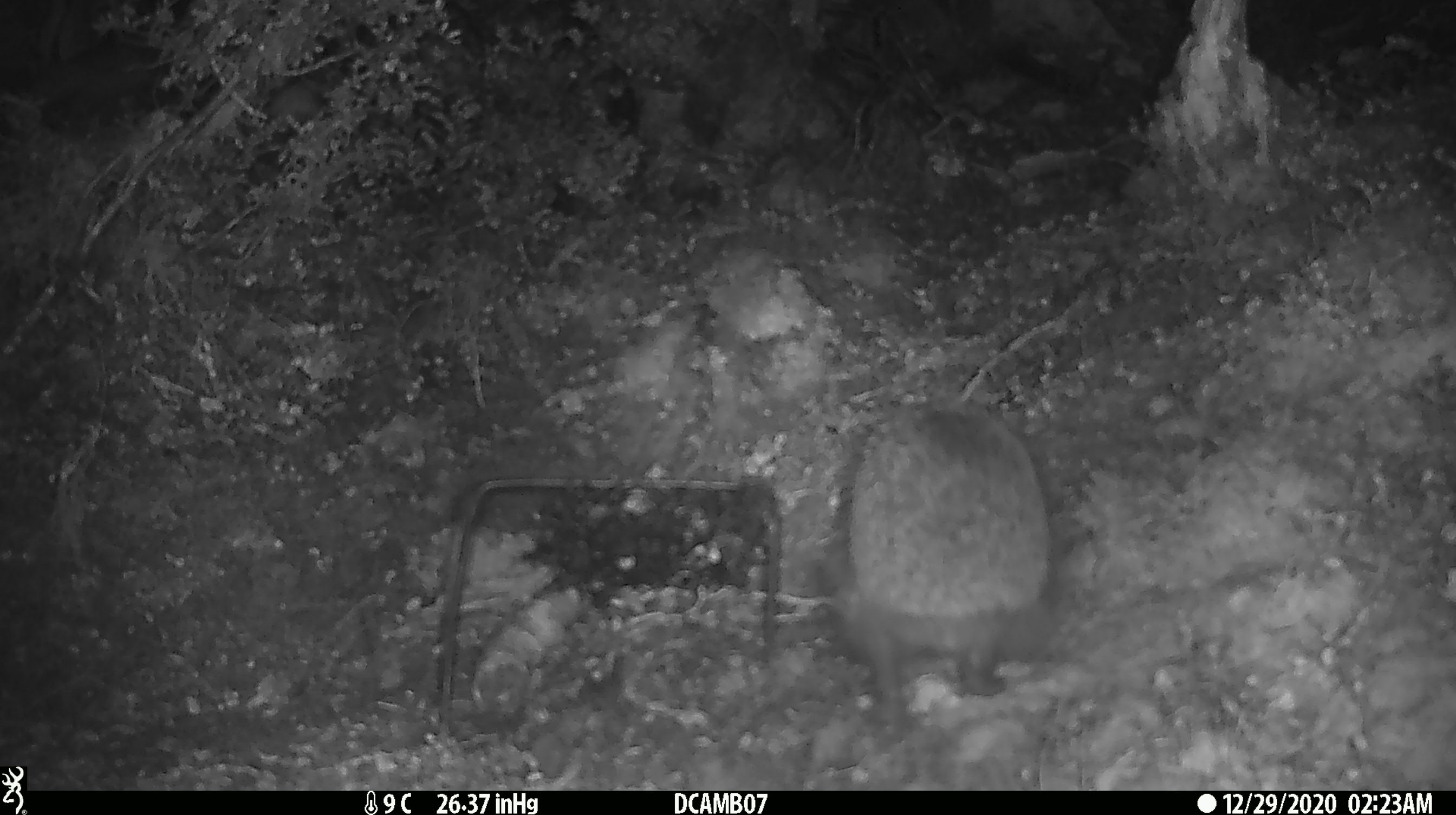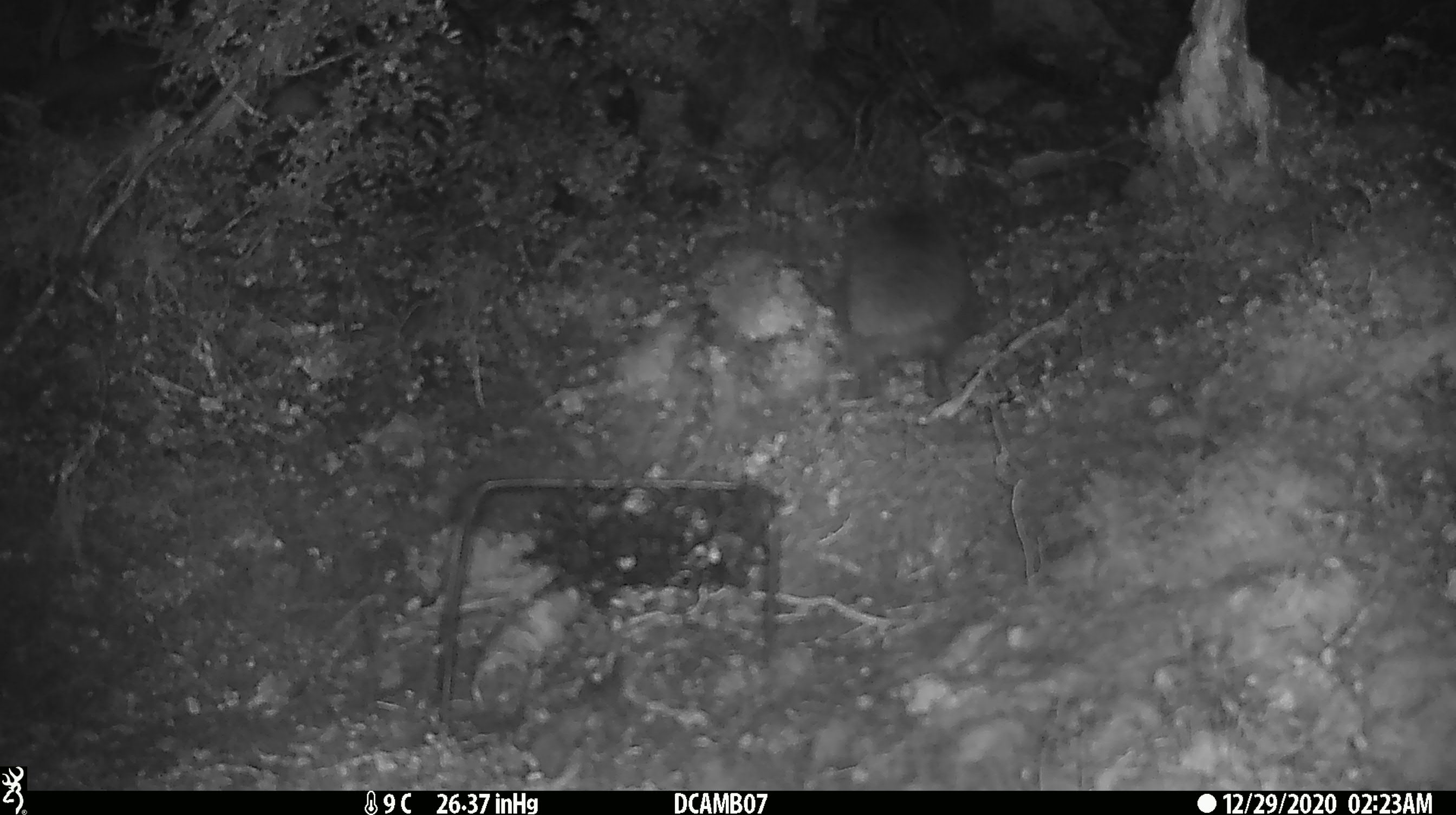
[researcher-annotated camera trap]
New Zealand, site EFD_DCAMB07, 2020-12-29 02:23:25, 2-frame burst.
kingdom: Animalia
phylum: Chordata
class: Mammalia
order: Eulipotyphla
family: Erinaceidae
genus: Erinaceus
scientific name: Erinaceus europaeus europaeus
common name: european hedgehog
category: hedgehog